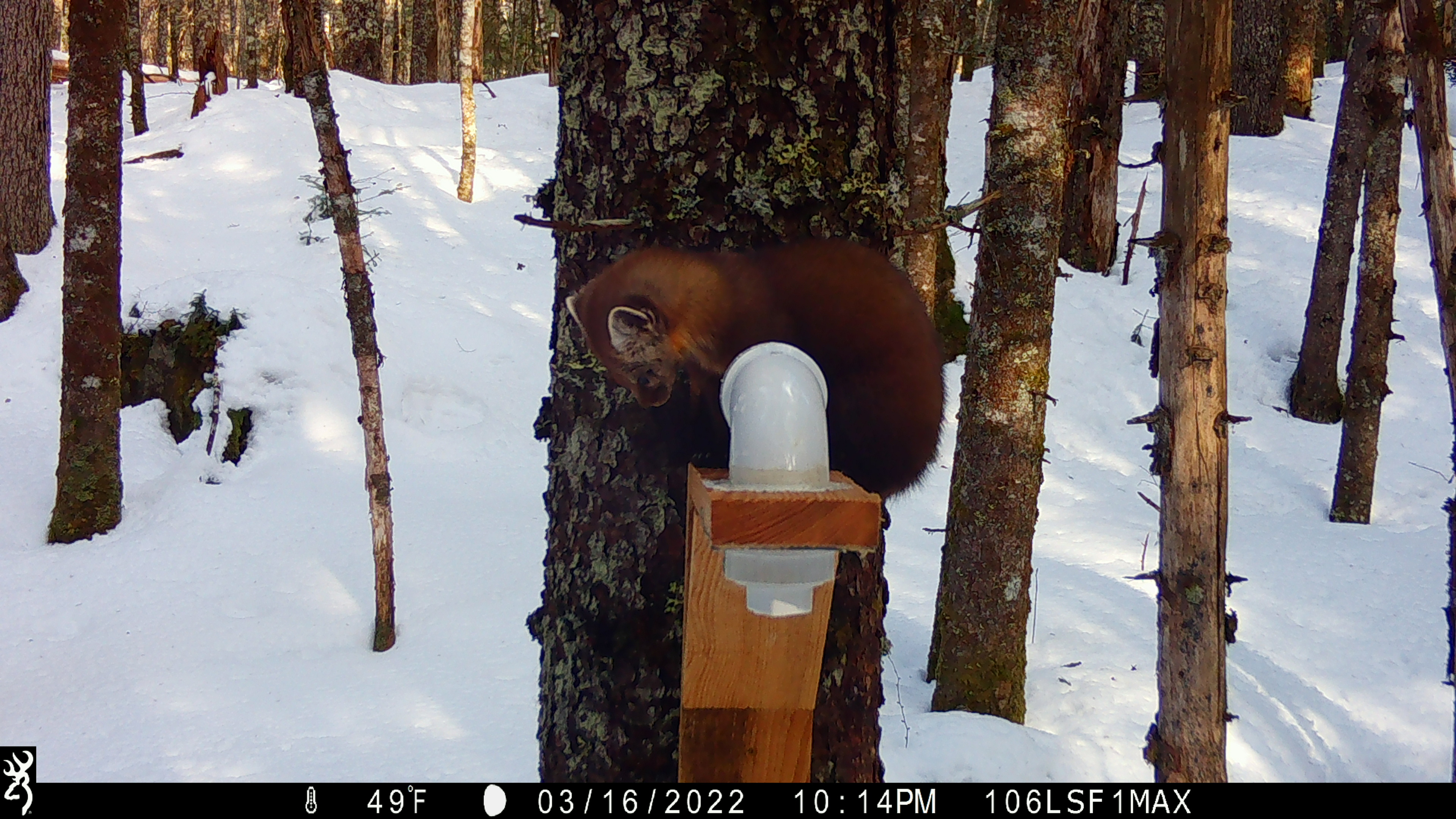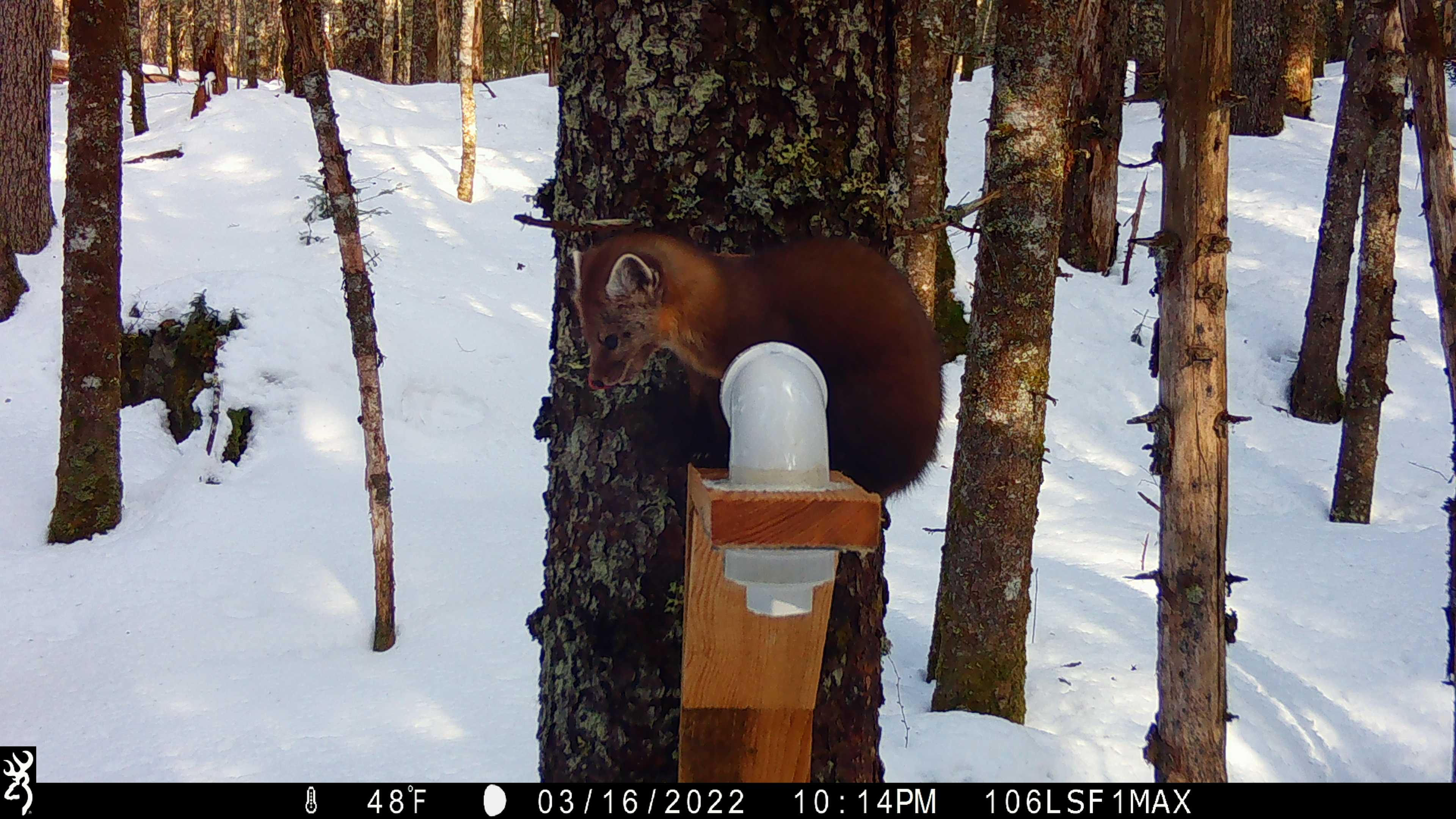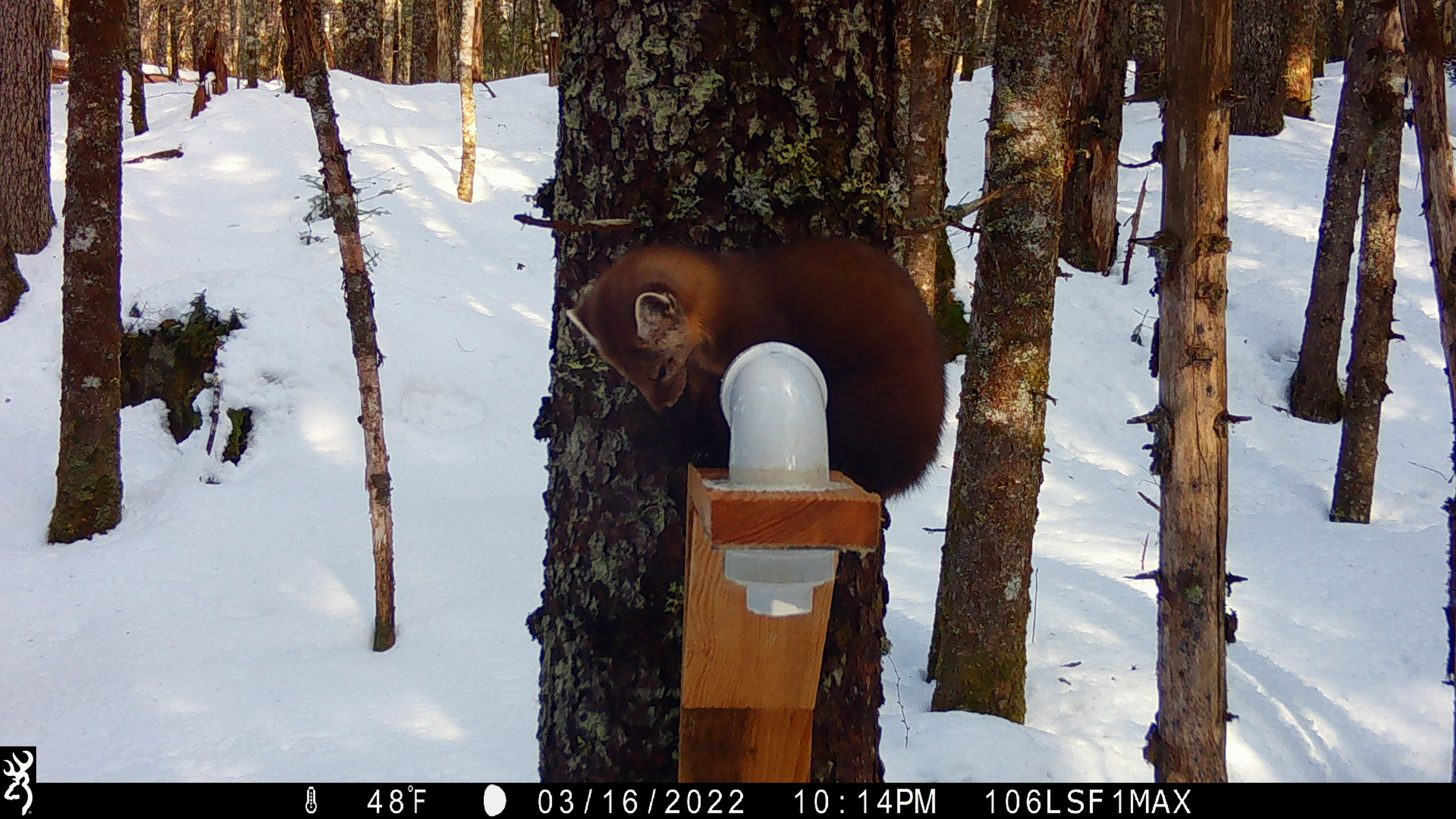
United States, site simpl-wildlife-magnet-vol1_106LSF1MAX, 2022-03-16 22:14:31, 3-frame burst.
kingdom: Animalia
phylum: Chordata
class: Mammalia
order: Carnivora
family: Mustelidae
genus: Martes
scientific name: Martes americana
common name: american marten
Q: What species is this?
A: American marten (Martes americana).